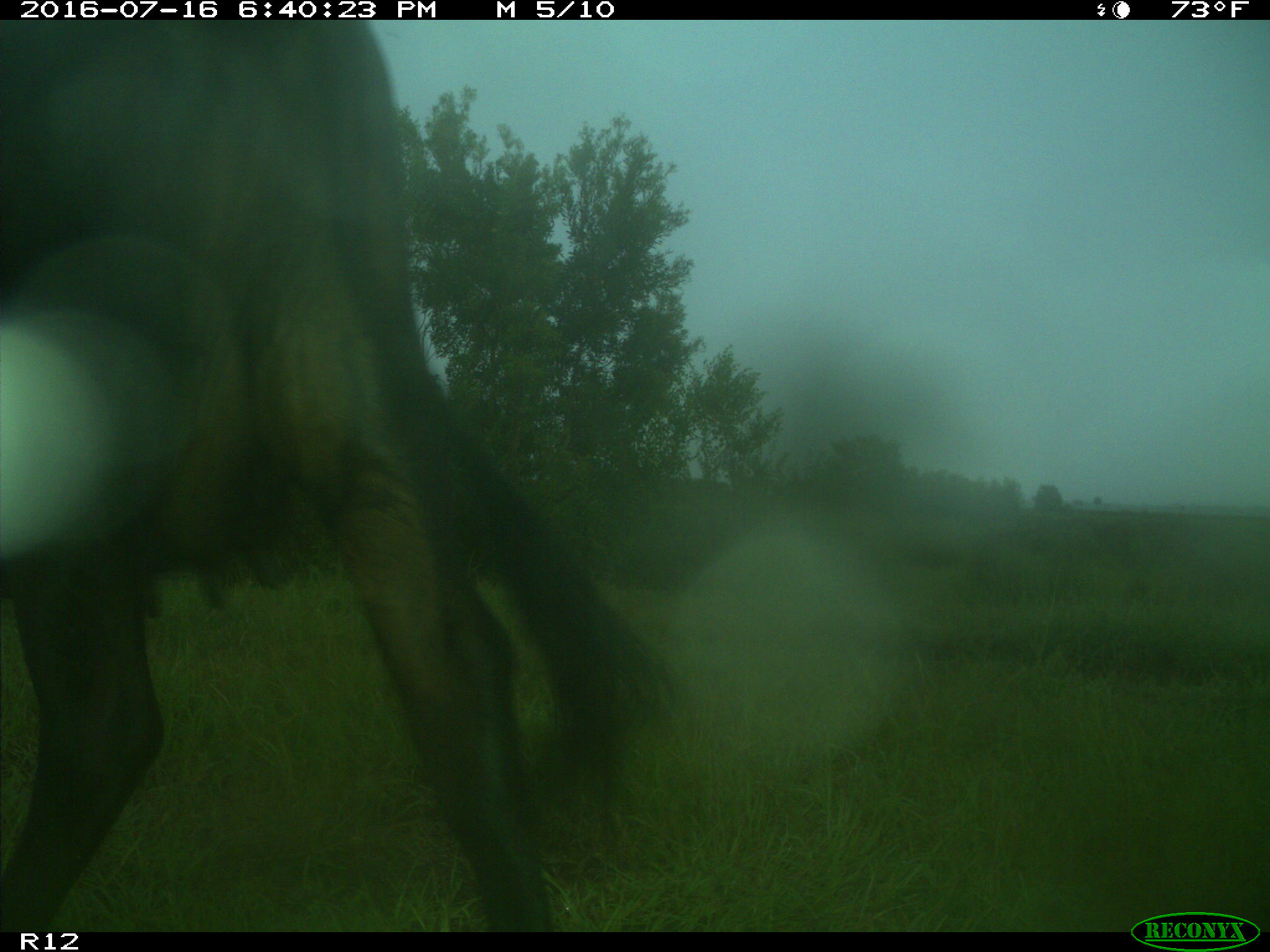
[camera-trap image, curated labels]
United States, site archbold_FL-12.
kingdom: Animalia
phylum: Chordata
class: Mammalia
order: Artiodactyla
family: Bovidae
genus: Bos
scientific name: Bos taurus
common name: domestic cow